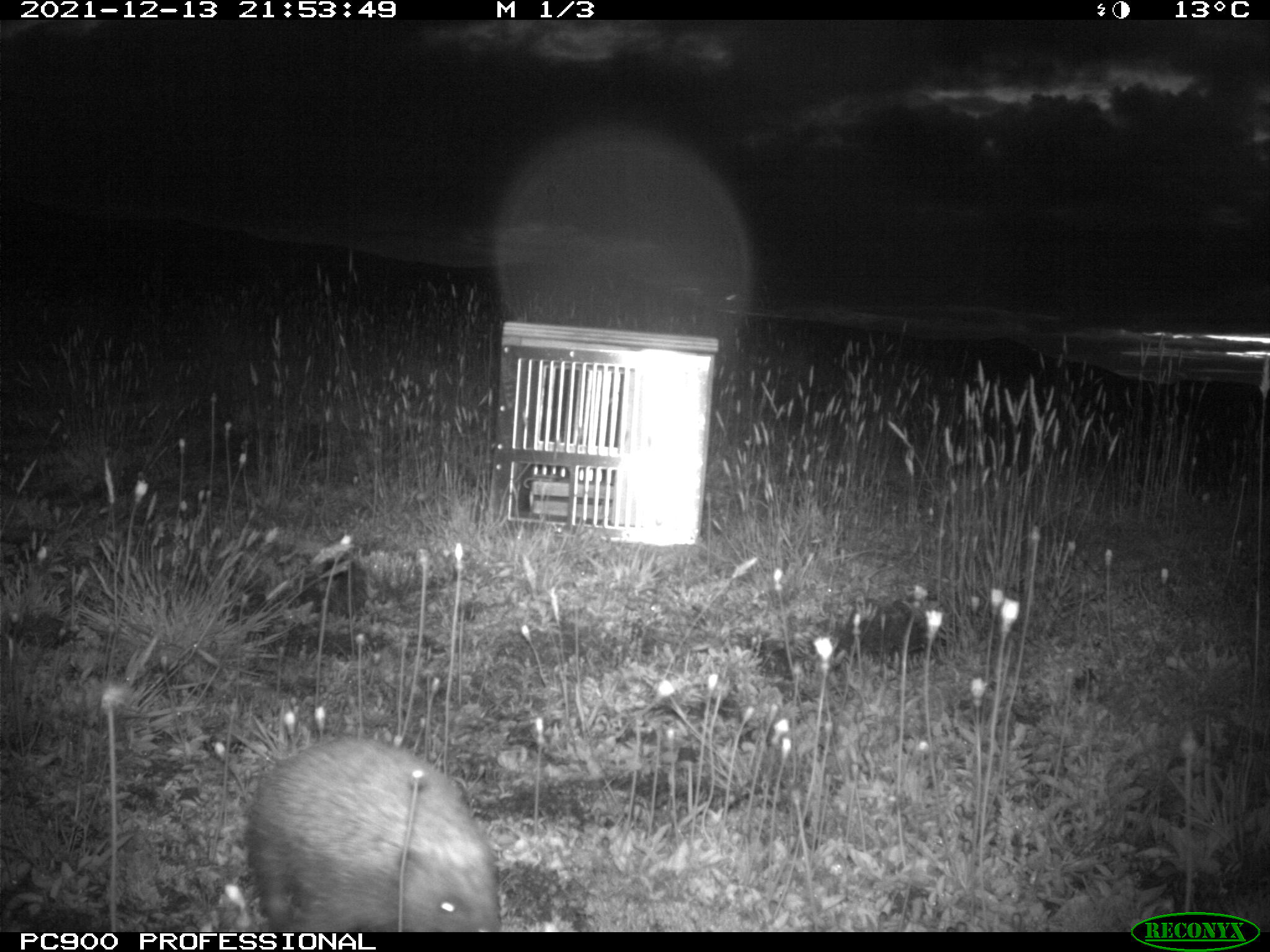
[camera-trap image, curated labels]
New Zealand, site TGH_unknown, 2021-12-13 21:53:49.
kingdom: Animalia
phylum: Chordata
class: Mammalia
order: Eulipotyphla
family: Erinaceidae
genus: Erinaceus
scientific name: Erinaceus europaeus europaeus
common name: european hedgehog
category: hedgehog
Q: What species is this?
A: Hedgehog (european hedgehog) (Erinaceus europaeus europaeus).